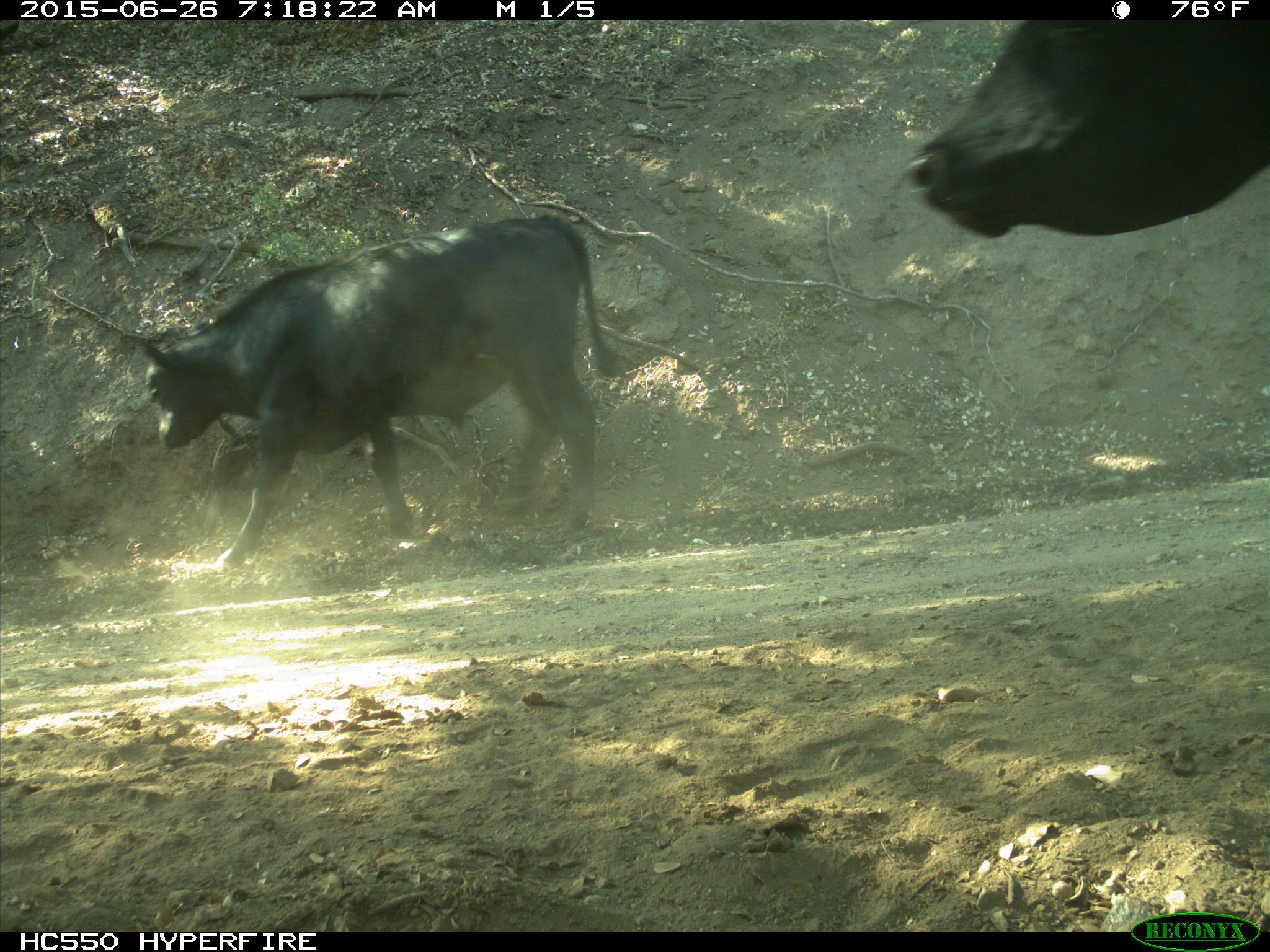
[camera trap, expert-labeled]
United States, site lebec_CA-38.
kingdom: Animalia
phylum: Chordata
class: Mammalia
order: Artiodactyla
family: Bovidae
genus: Bos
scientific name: Bos taurus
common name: domestic cow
Bos taurus (domestic cow).